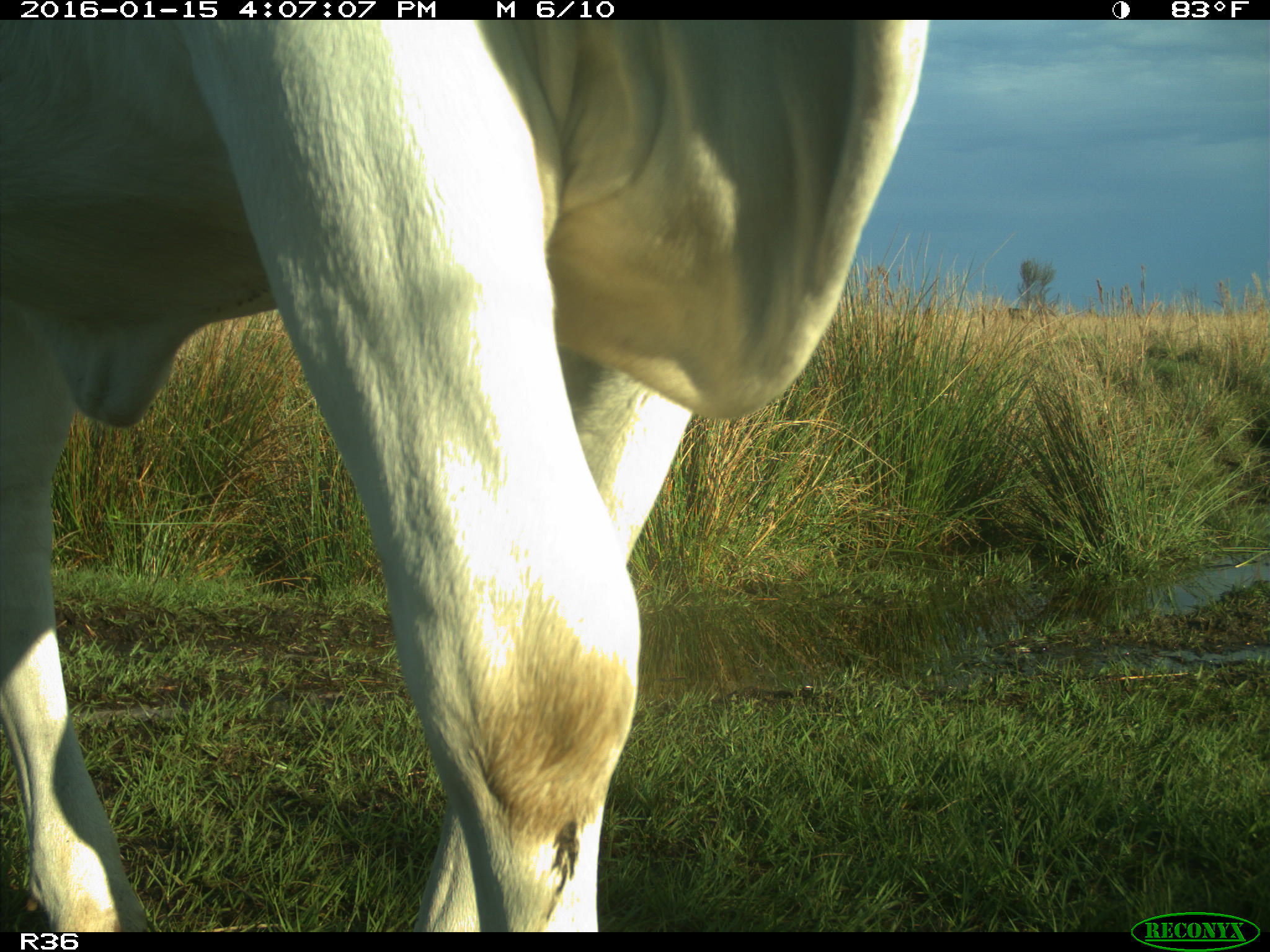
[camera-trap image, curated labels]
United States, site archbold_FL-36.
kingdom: Animalia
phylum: Chordata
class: Mammalia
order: Artiodactyla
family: Bovidae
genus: Bos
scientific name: Bos taurus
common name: domestic cow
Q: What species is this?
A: Bos taurus (domestic cow).